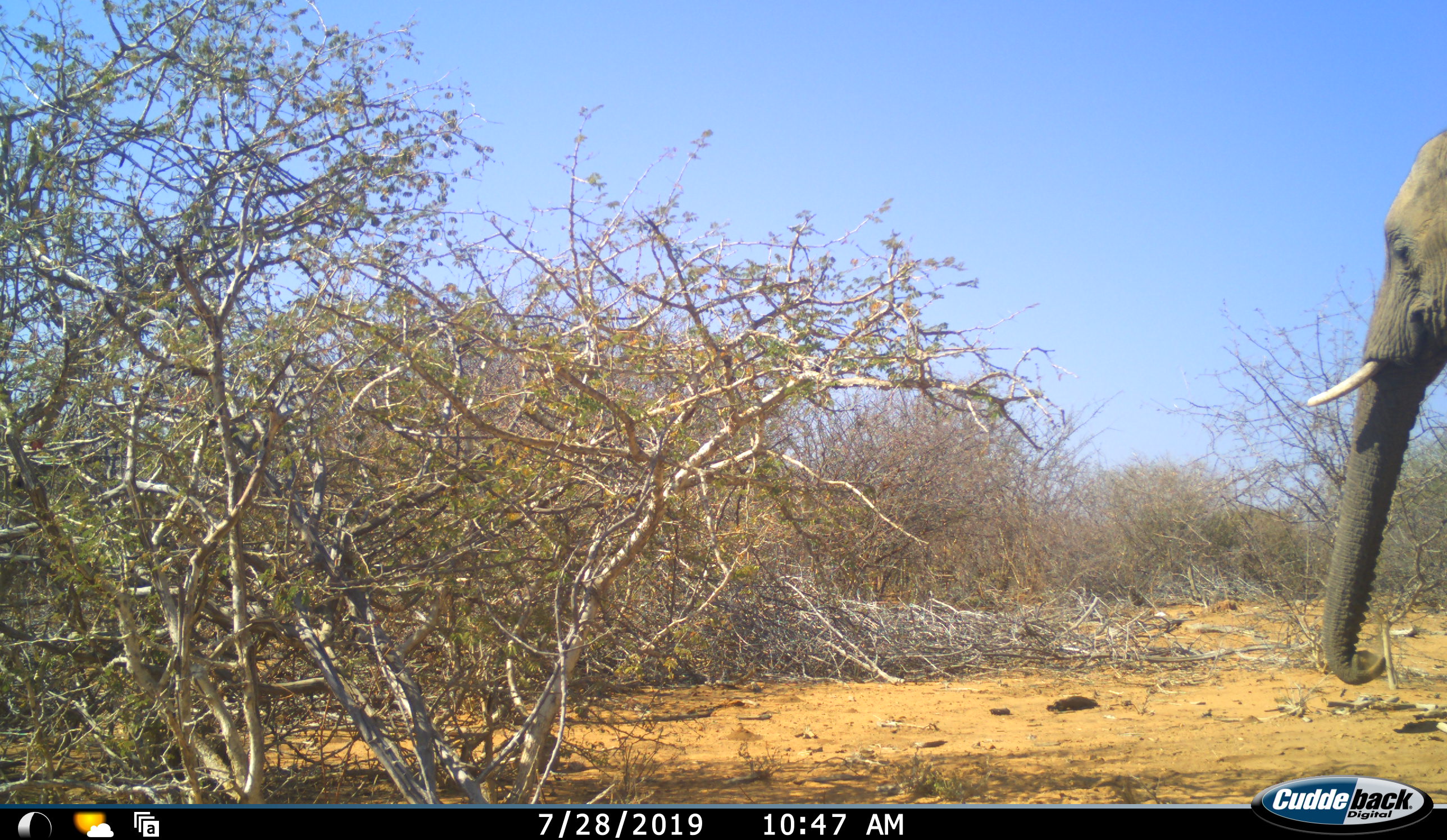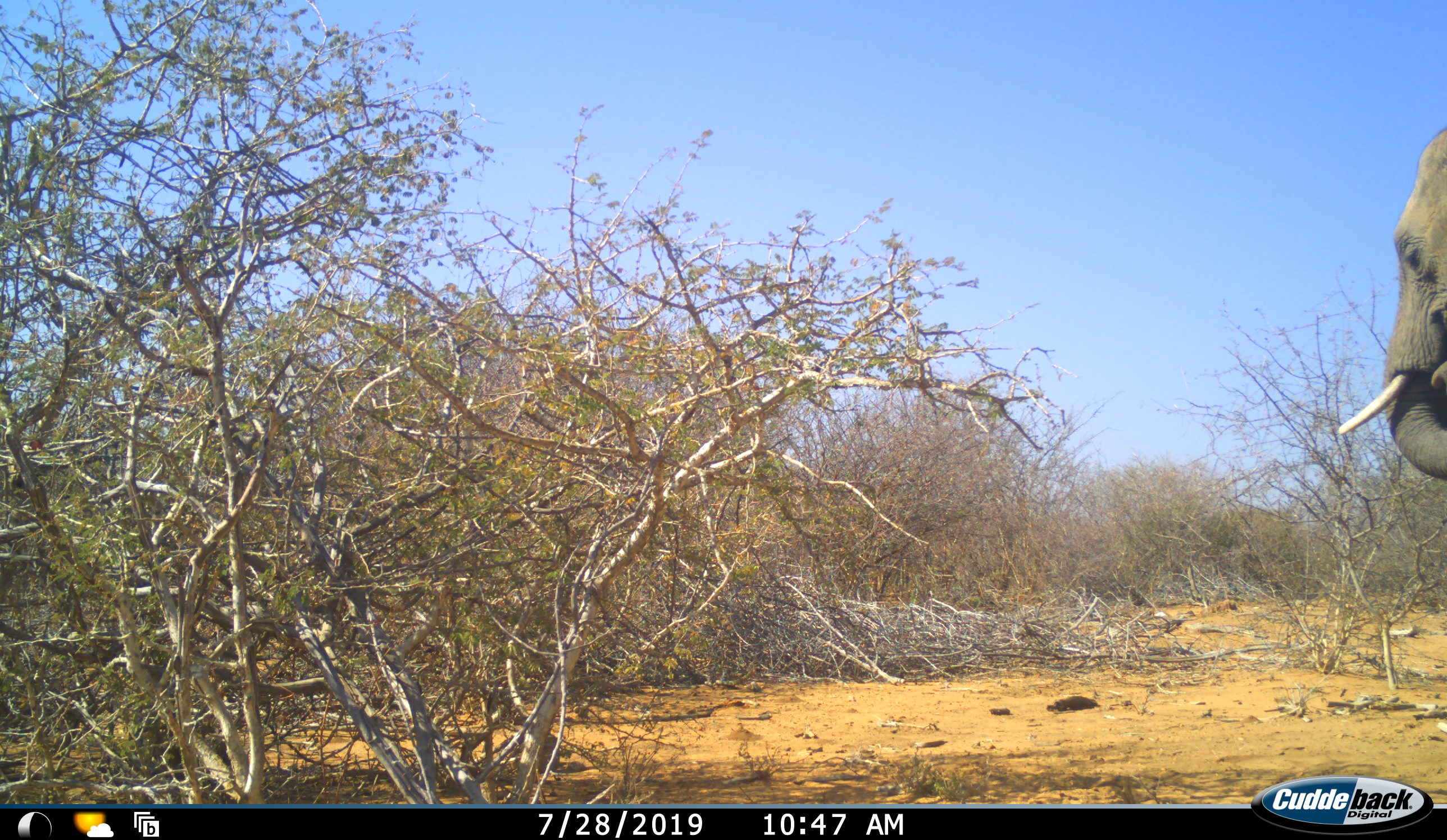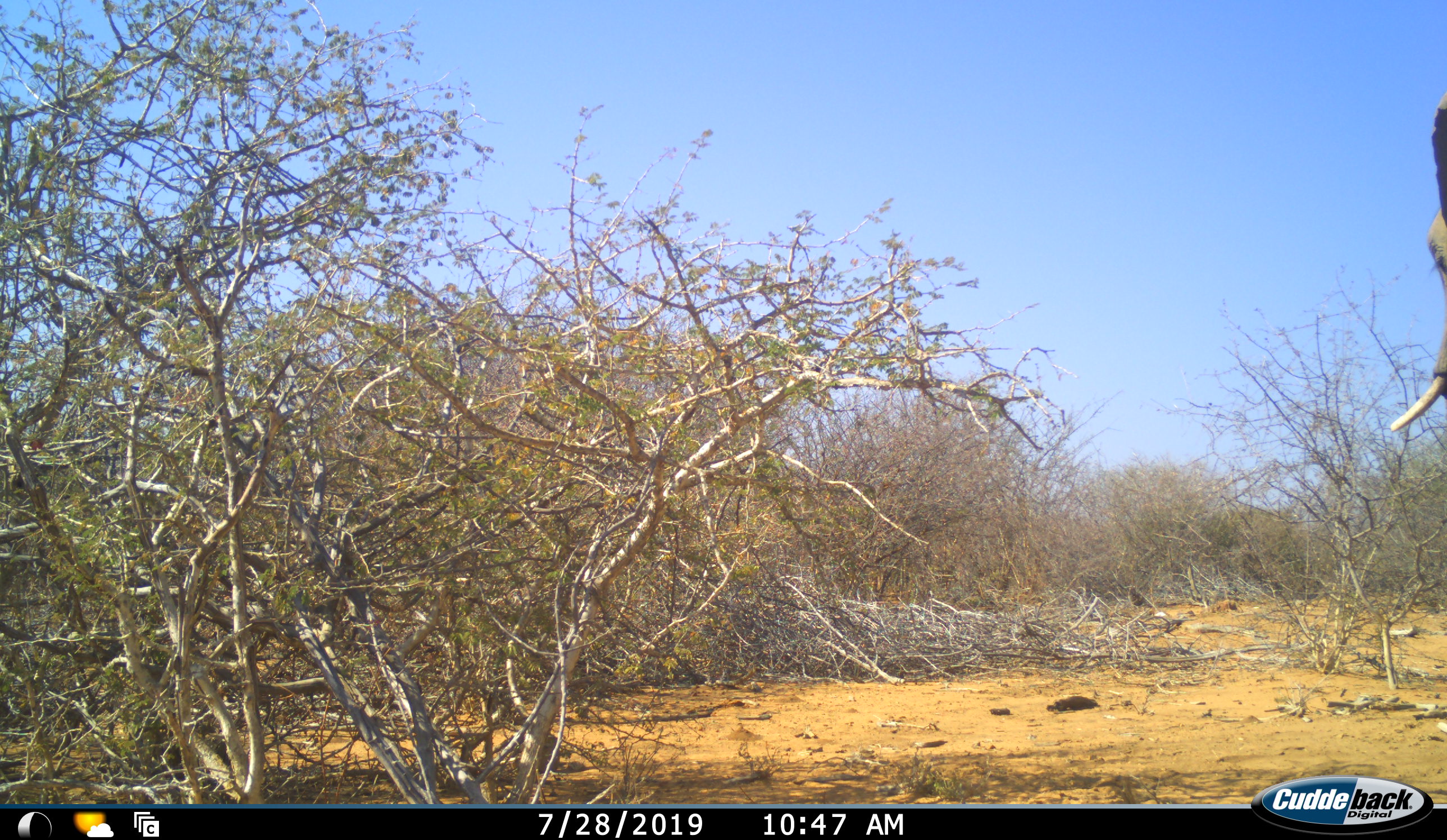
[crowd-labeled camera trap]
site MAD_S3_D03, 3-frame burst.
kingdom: Animalia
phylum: Chordata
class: Mammalia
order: Proboscidea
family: Elephantidae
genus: Loxodonta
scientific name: Loxodonta africana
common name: african bush elephant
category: elephant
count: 1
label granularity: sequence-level